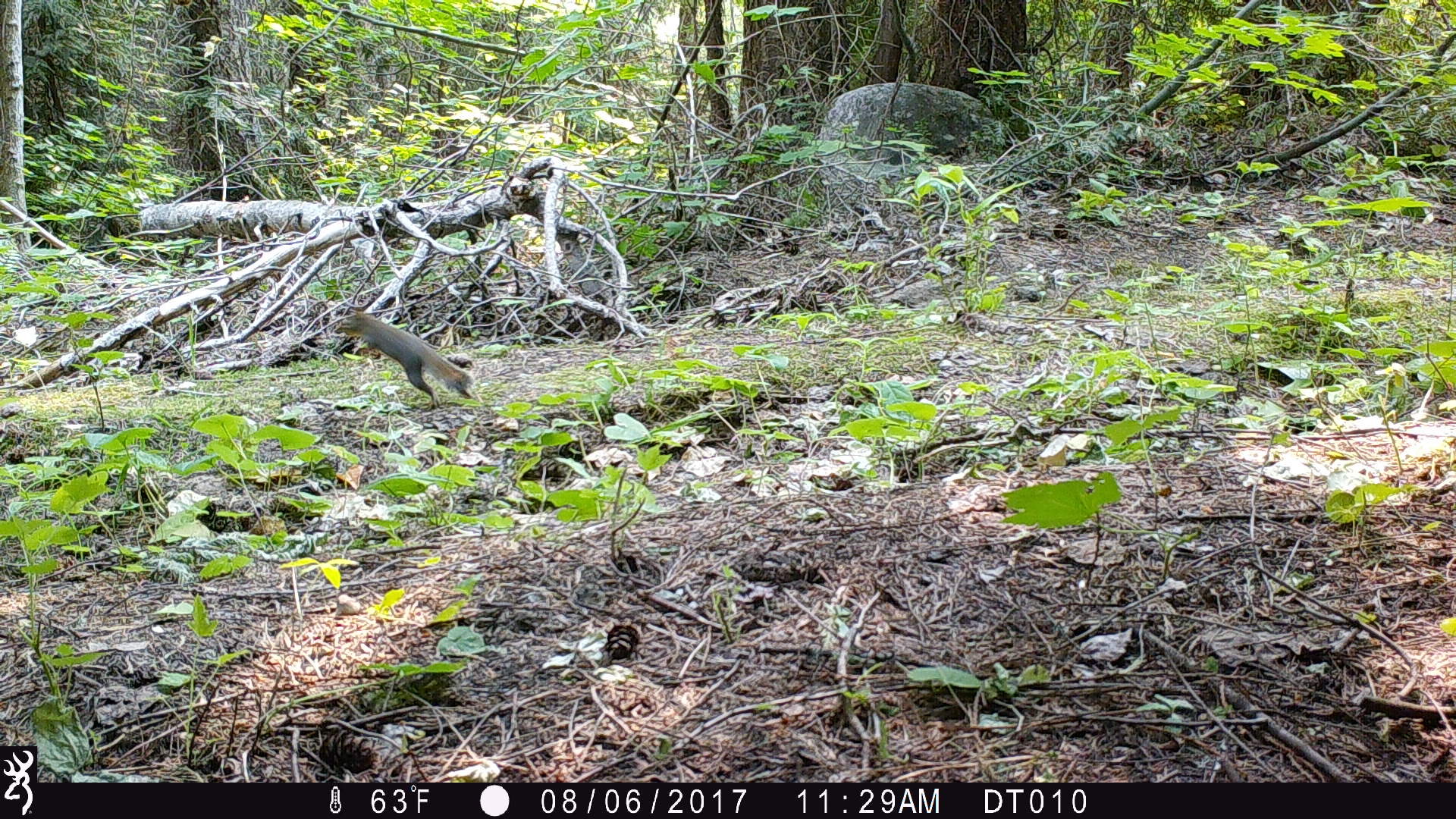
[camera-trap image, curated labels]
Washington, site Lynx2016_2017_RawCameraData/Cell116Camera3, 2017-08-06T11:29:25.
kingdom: Animalia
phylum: Chordata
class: Mammalia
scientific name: Mammalia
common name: small mammal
Small mammal (Mammalia). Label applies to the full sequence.